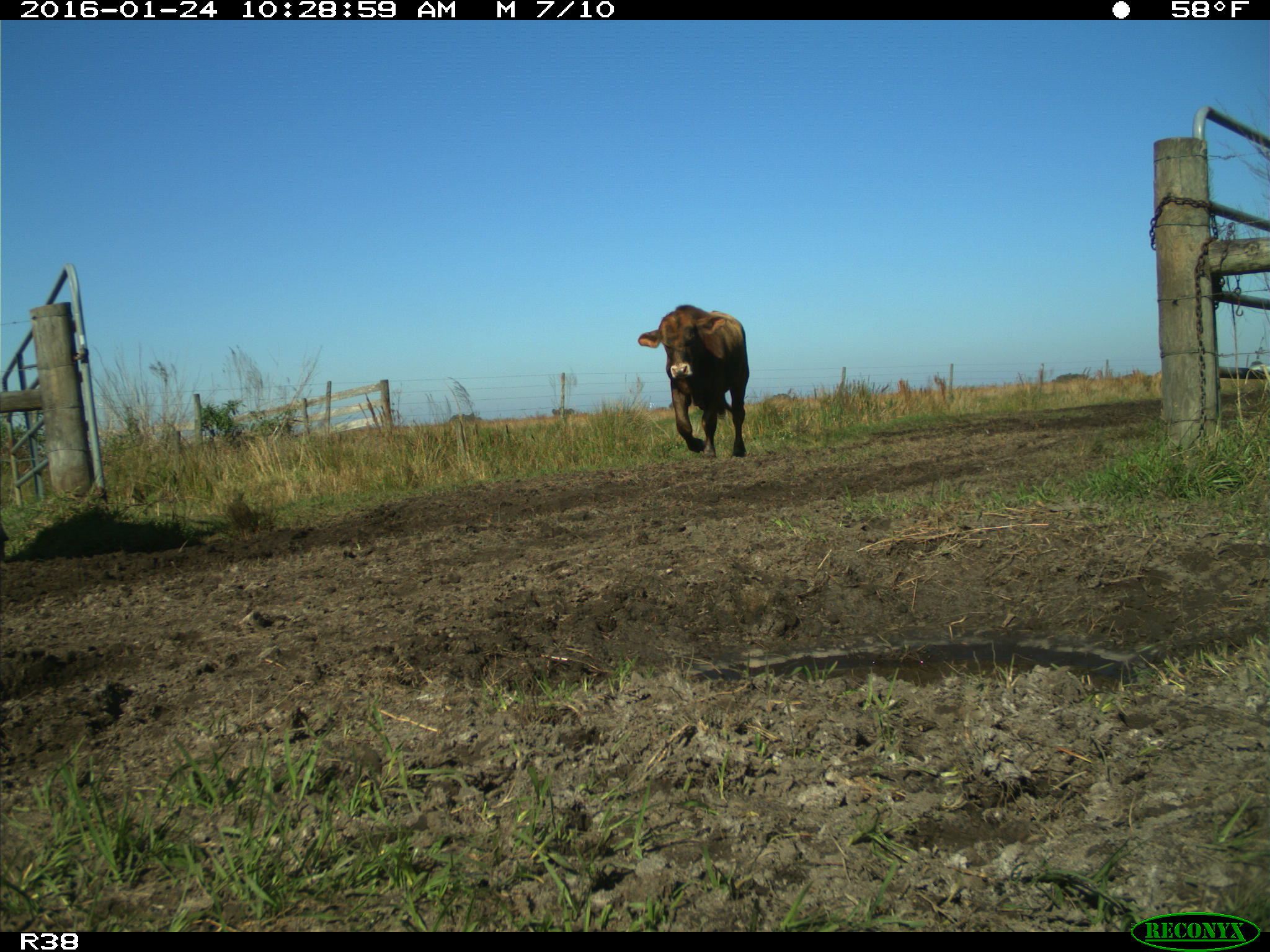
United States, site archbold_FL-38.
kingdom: Animalia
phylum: Chordata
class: Mammalia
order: Artiodactyla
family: Bovidae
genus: Bos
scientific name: Bos taurus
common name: domestic cow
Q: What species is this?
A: Bos taurus (domestic cow).